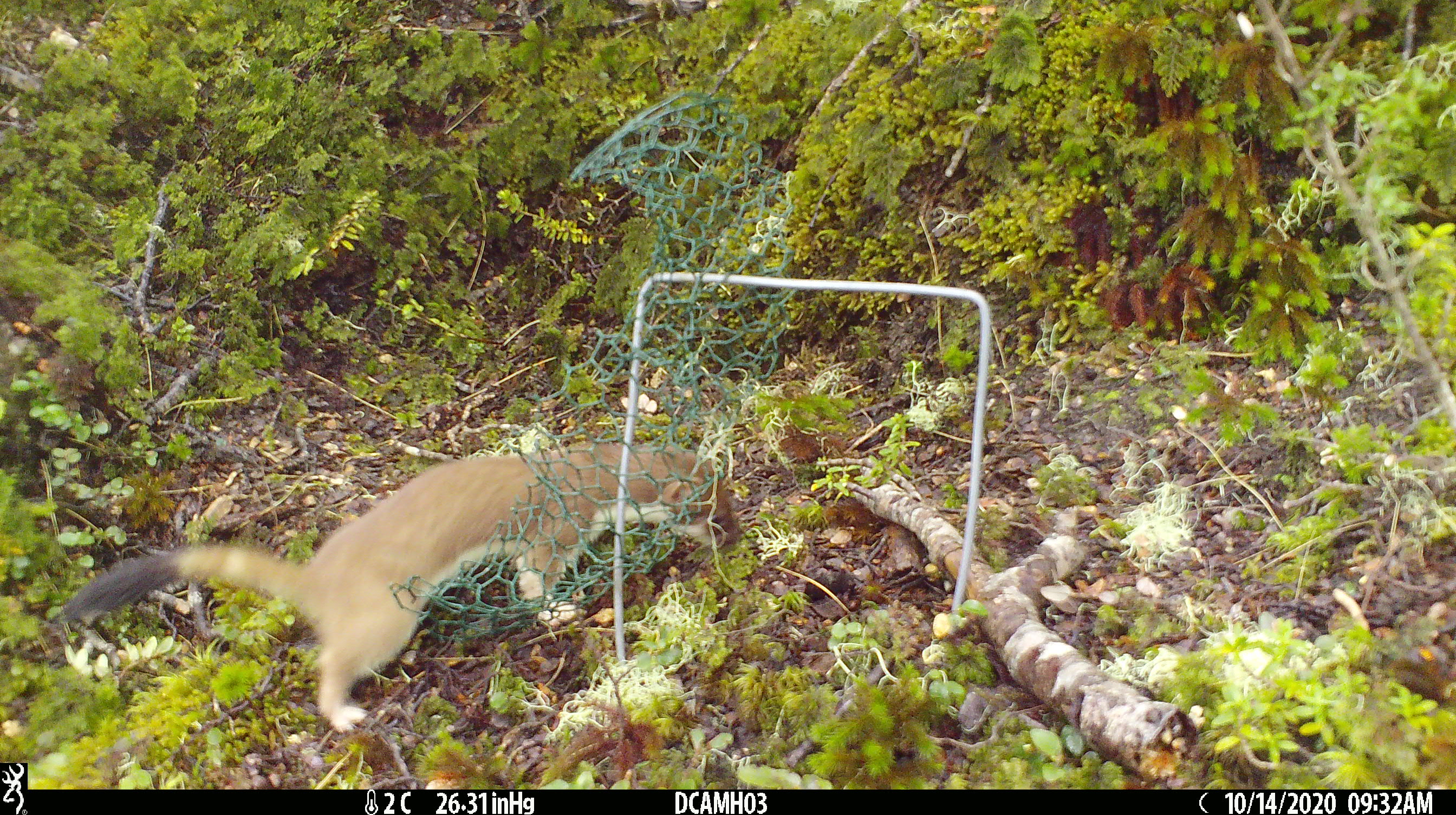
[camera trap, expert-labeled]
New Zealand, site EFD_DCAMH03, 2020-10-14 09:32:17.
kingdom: Animalia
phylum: Chordata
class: Mammalia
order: Carnivora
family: Mustelidae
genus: Mustela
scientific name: Mustela erminea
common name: stoat